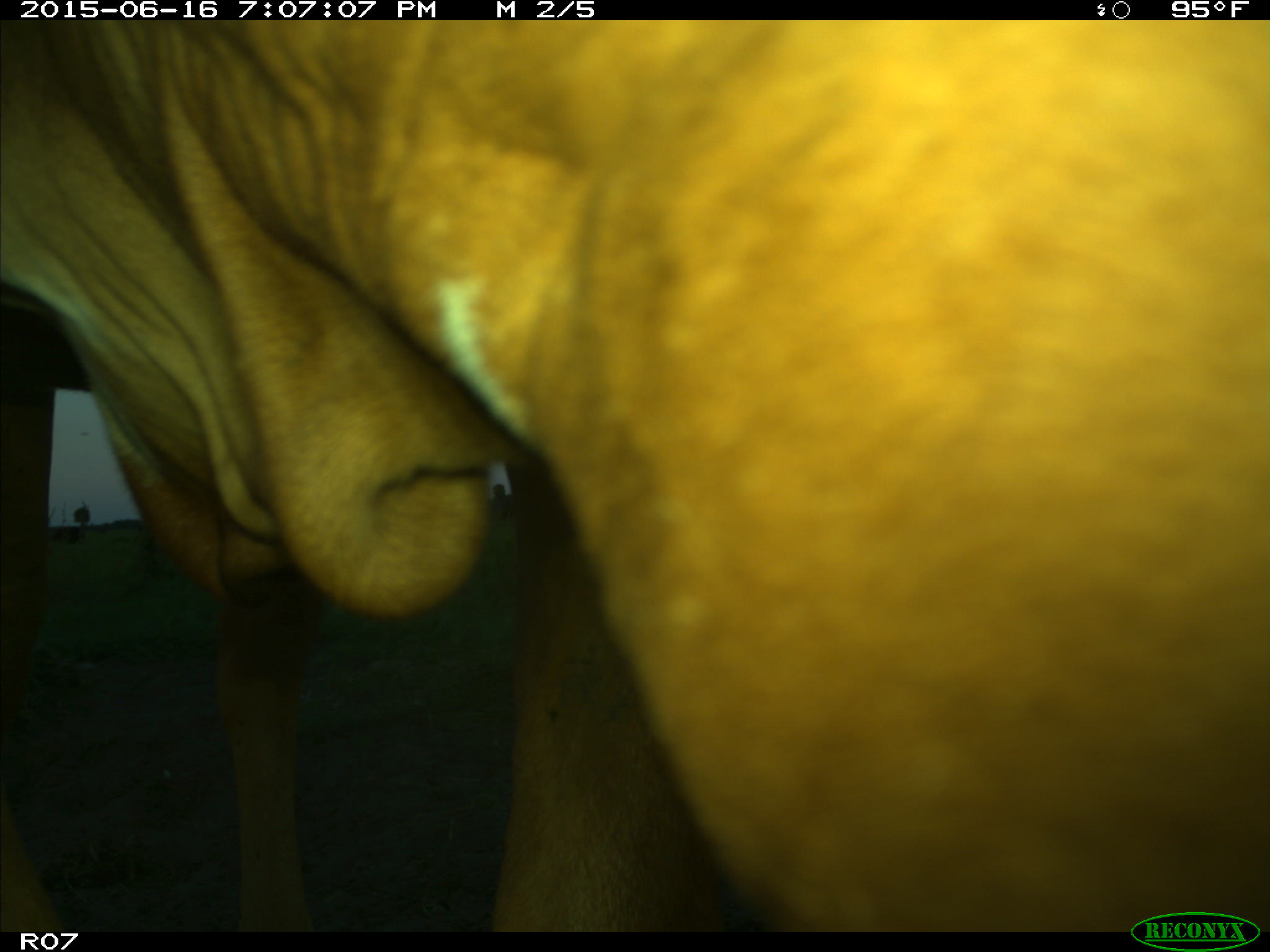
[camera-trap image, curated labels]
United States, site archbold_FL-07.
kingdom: Animalia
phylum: Chordata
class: Mammalia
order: Artiodactyla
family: Bovidae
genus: Bos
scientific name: Bos taurus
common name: domestic cow